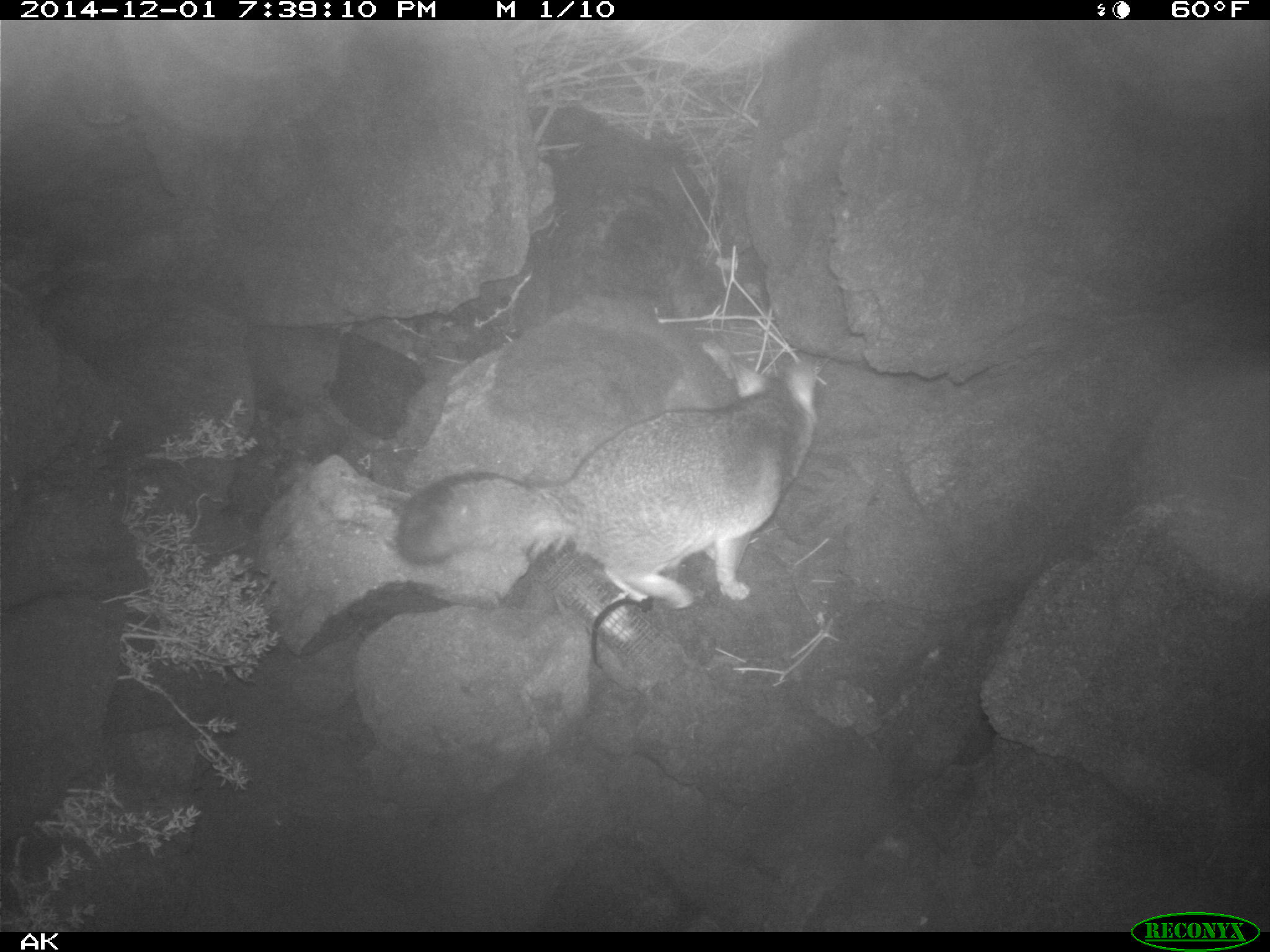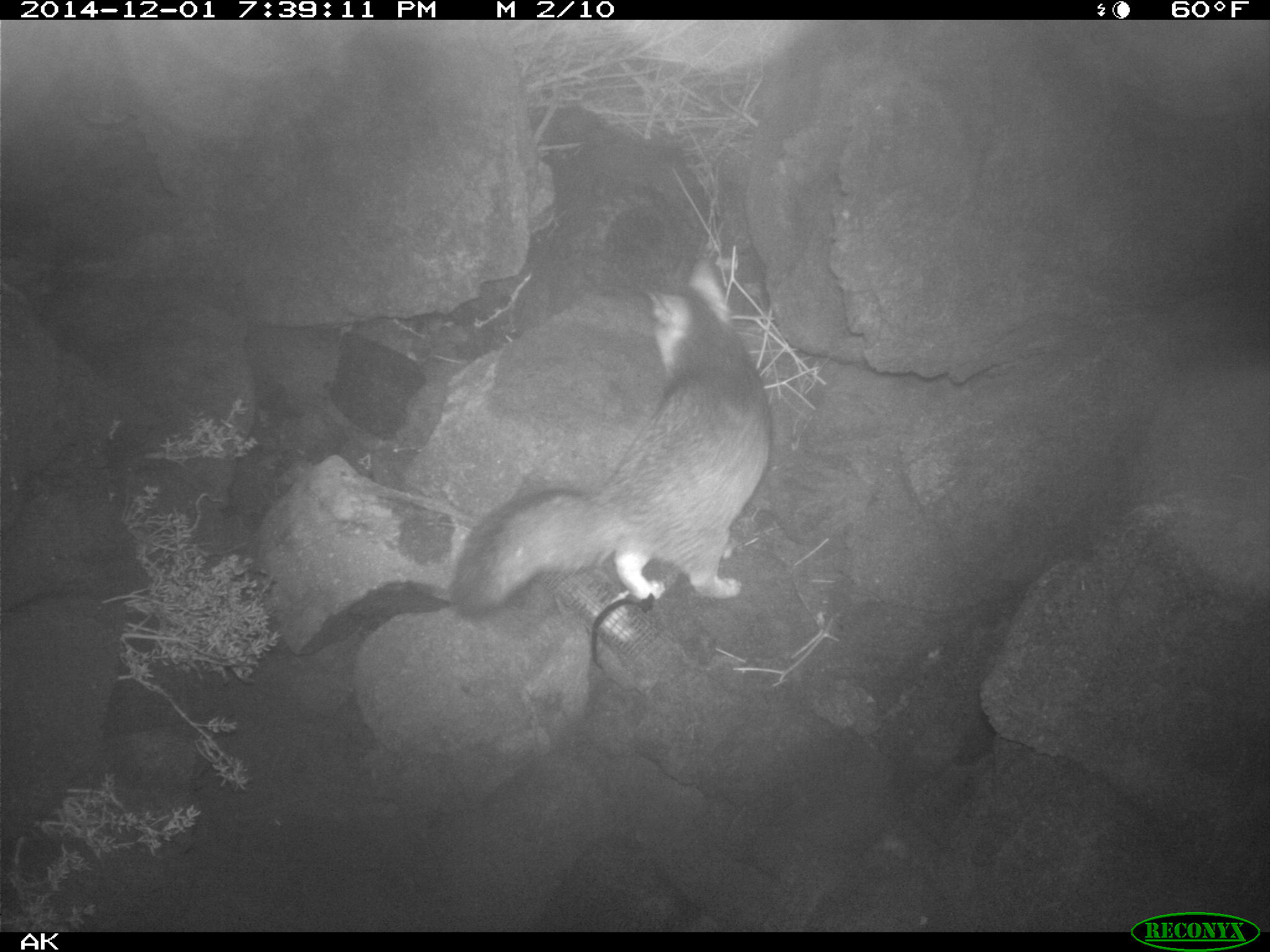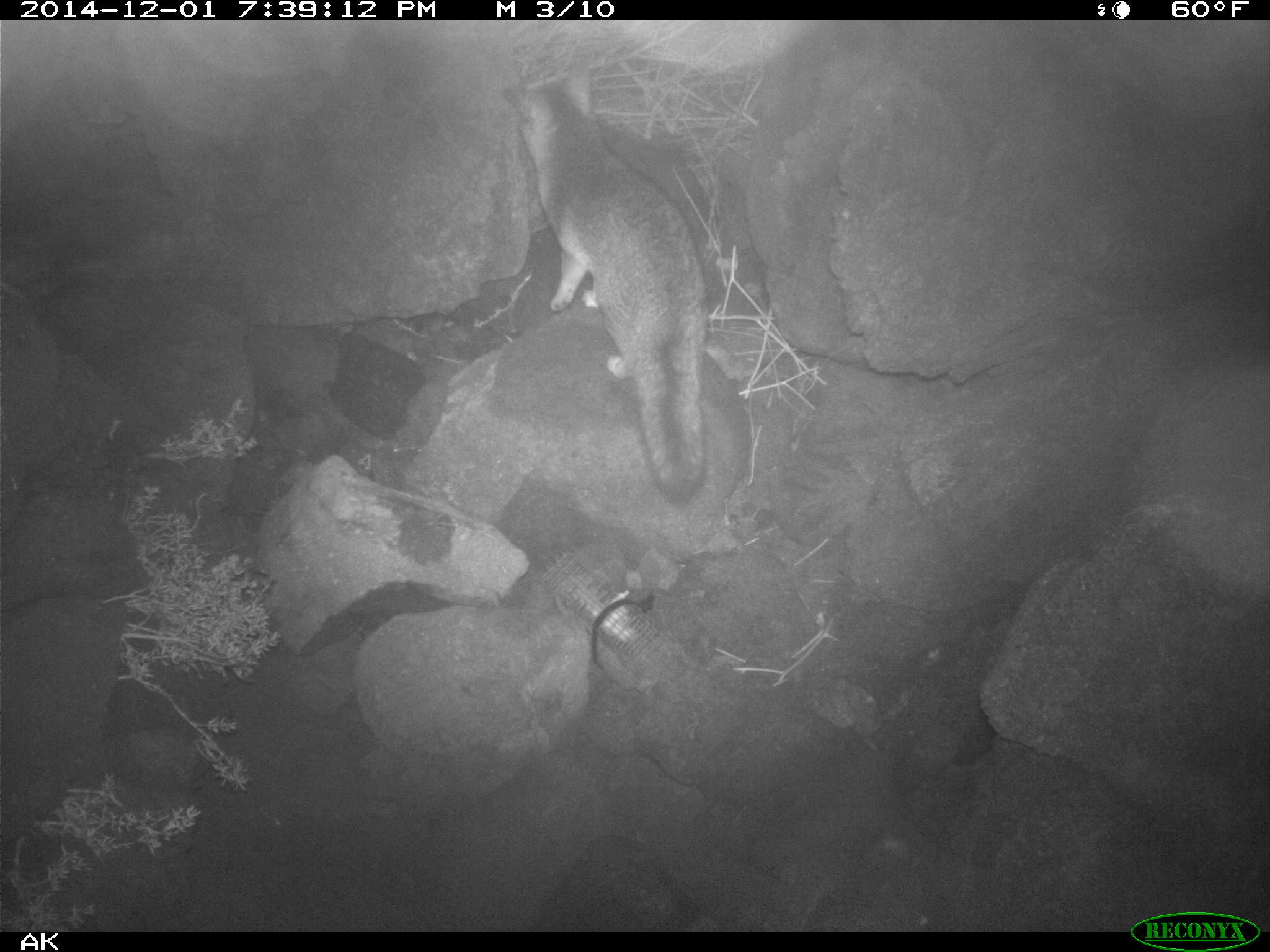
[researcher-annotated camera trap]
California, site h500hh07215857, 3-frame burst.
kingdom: Animalia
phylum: Chordata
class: Mammalia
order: Carnivora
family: Canidae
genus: Urocyon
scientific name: Urocyon littoralis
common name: island fox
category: fox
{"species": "fox (island fox) (Urocyon littoralis)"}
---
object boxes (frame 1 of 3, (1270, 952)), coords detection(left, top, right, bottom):
fox: detection(397, 351, 829, 609)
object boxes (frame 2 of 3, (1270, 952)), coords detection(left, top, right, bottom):
fox: detection(448, 256, 770, 620)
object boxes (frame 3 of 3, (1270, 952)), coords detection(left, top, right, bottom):
fox: detection(499, 61, 708, 506)